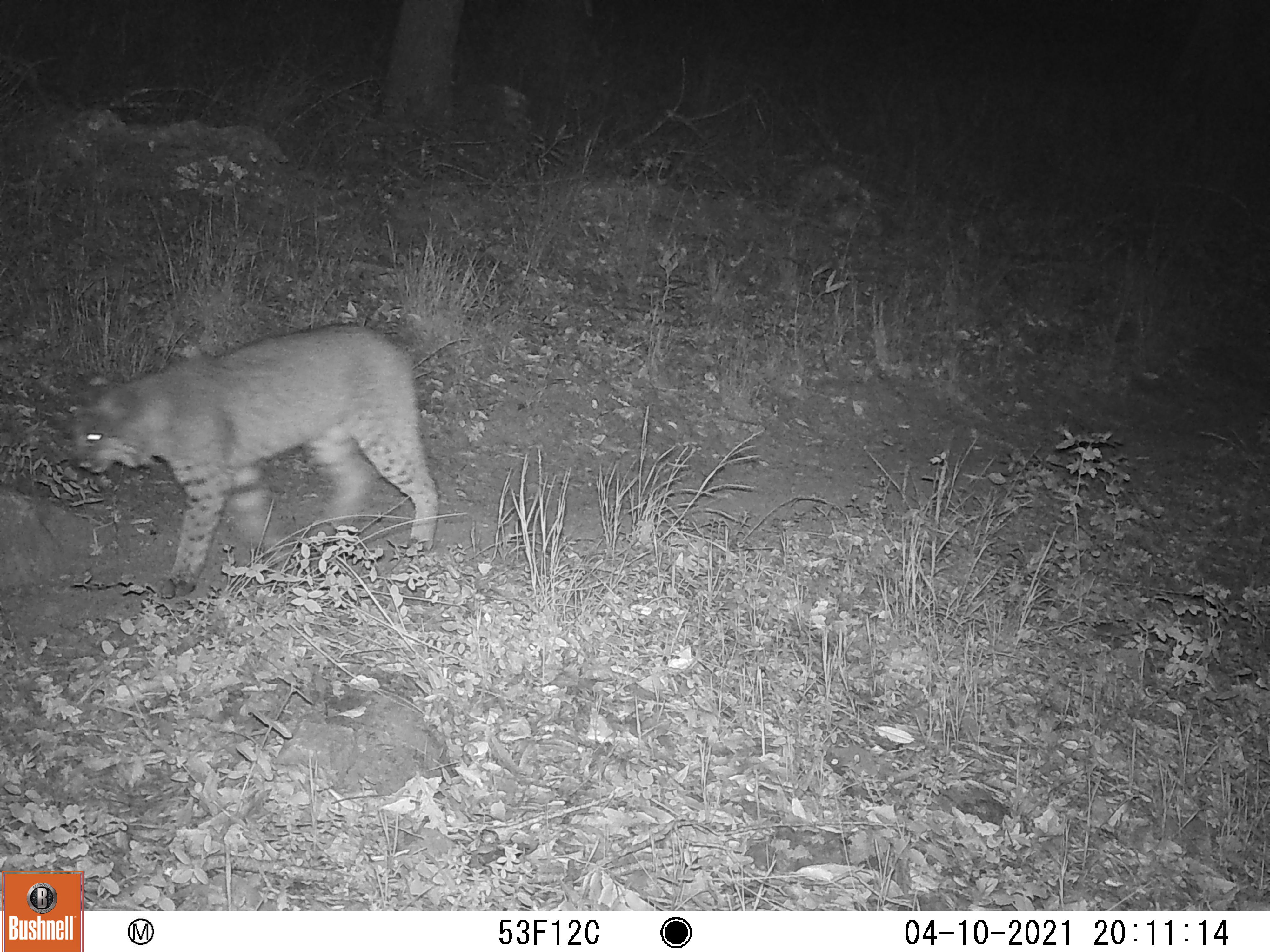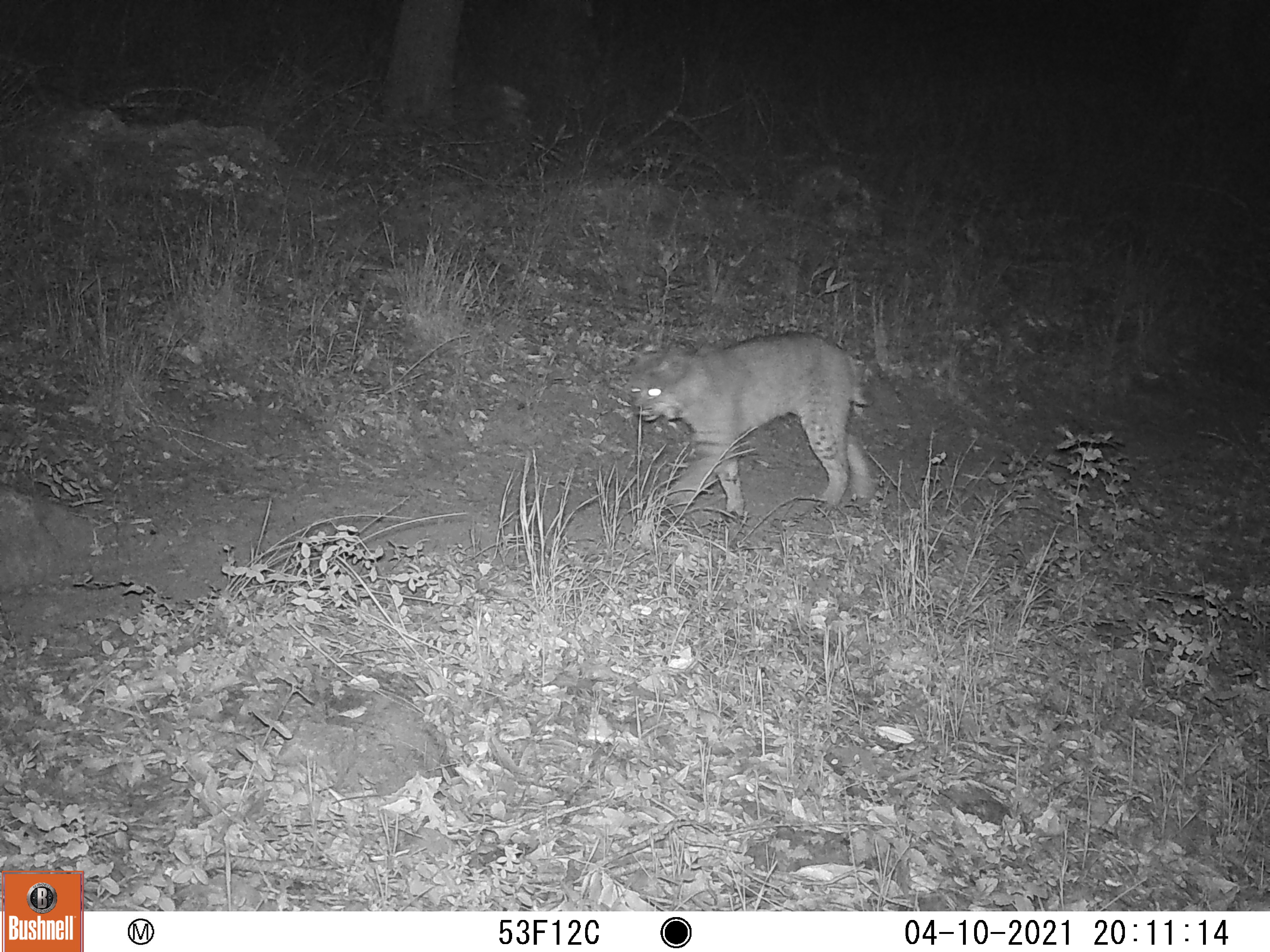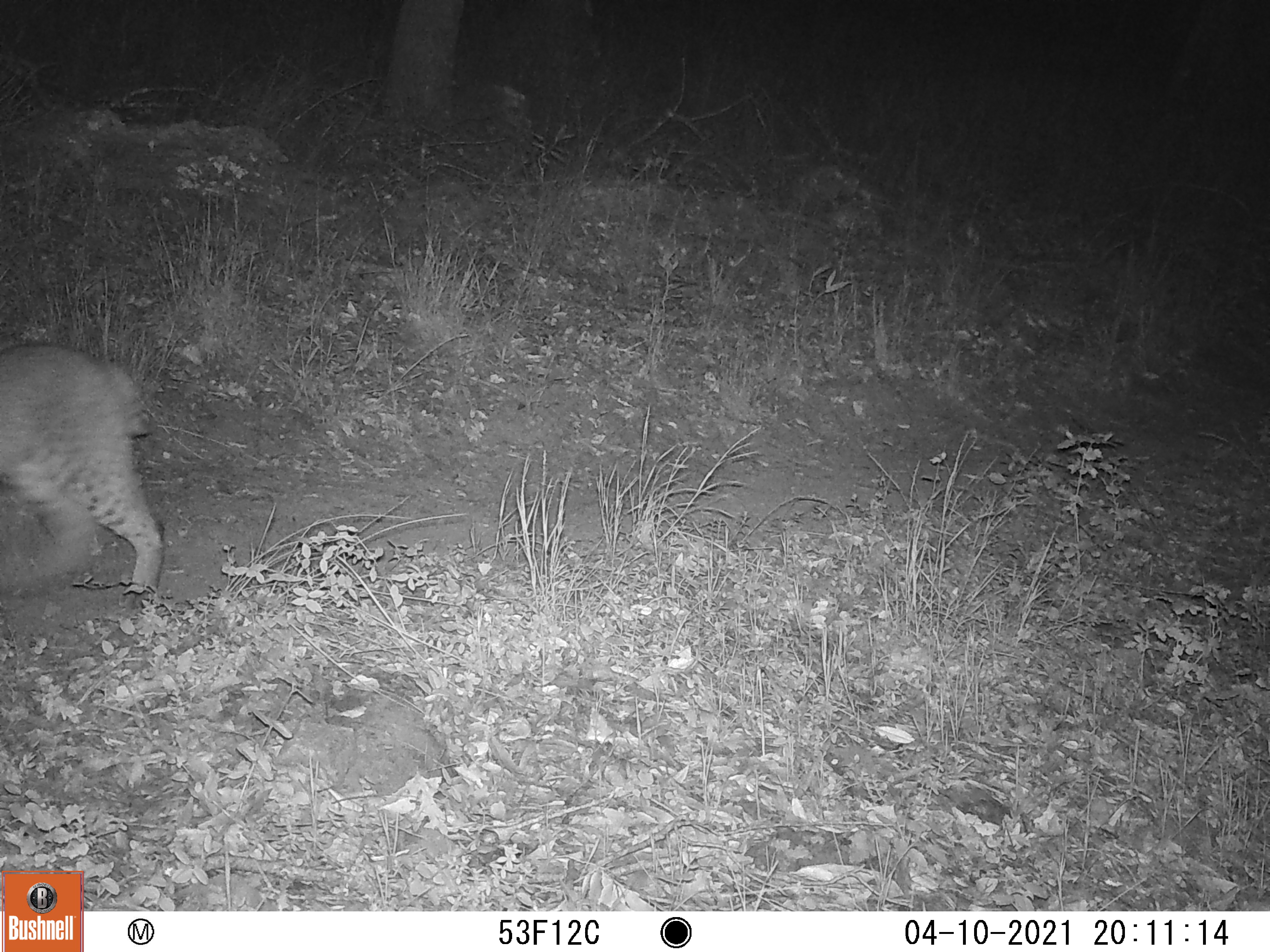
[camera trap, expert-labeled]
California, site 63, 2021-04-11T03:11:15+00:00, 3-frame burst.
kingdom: Animalia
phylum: Chordata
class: Mammalia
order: Carnivora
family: Felidae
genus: Lynx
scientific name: Lynx rufus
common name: bobcat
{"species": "bobcat (Lynx rufus)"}